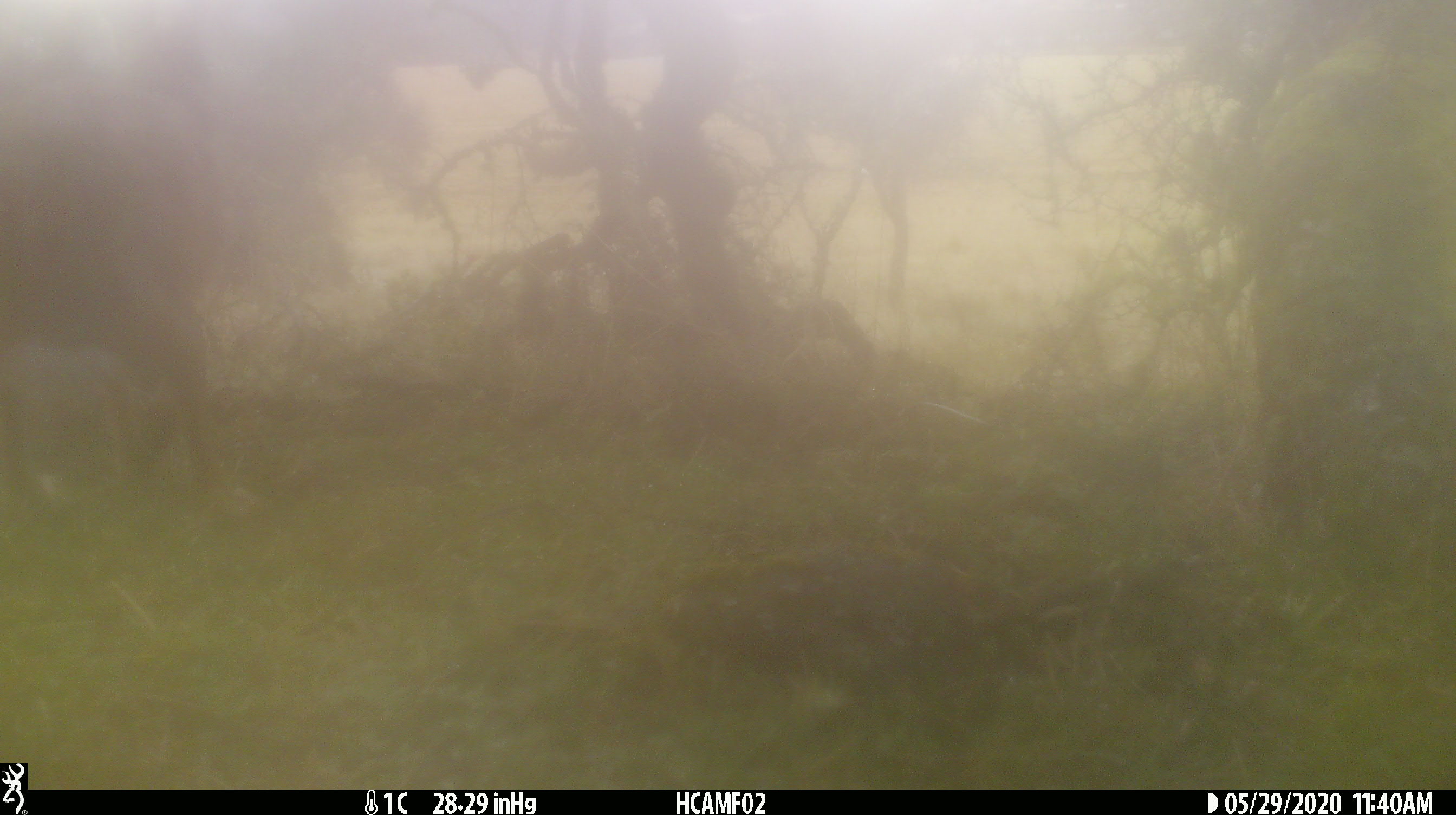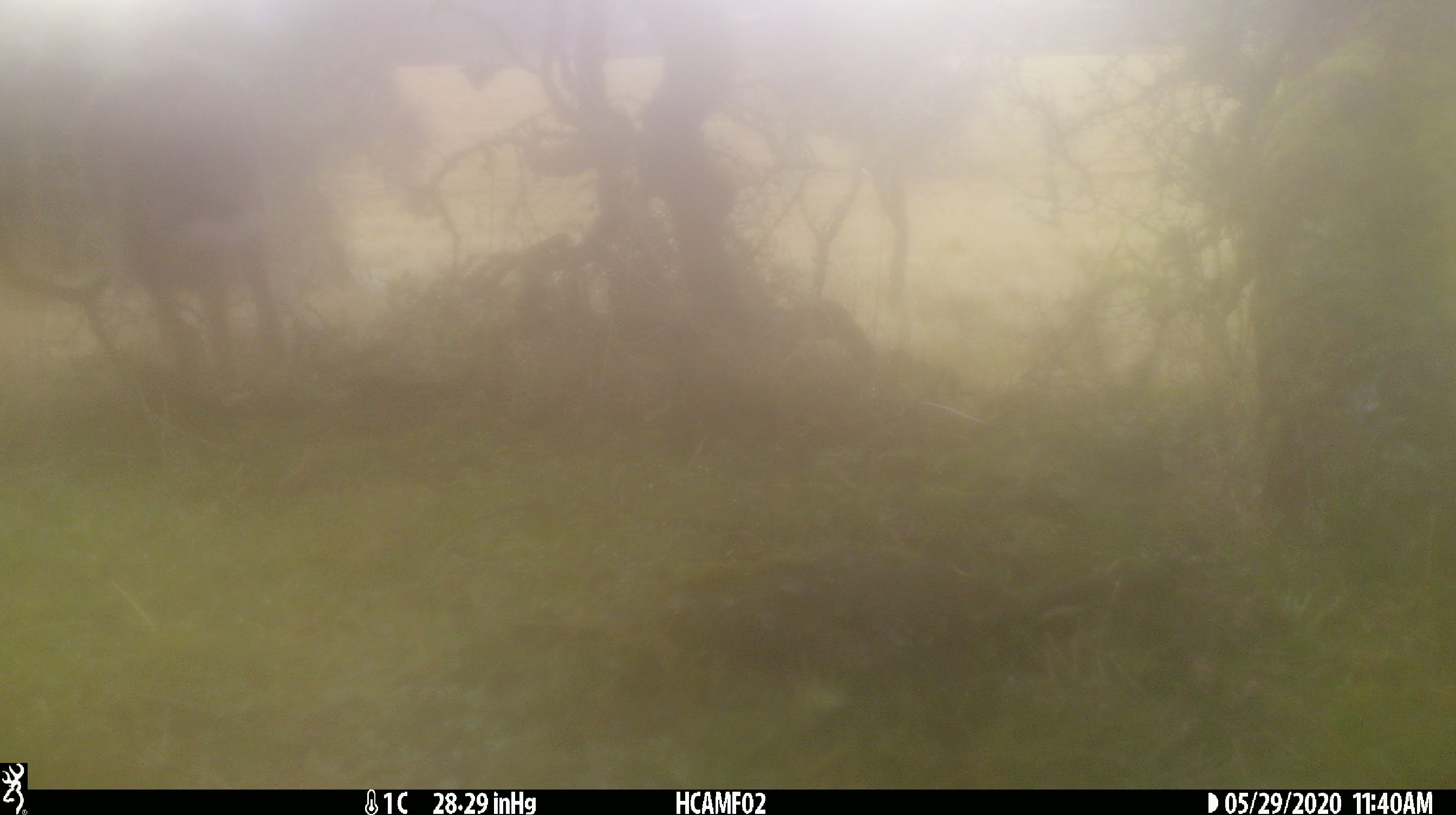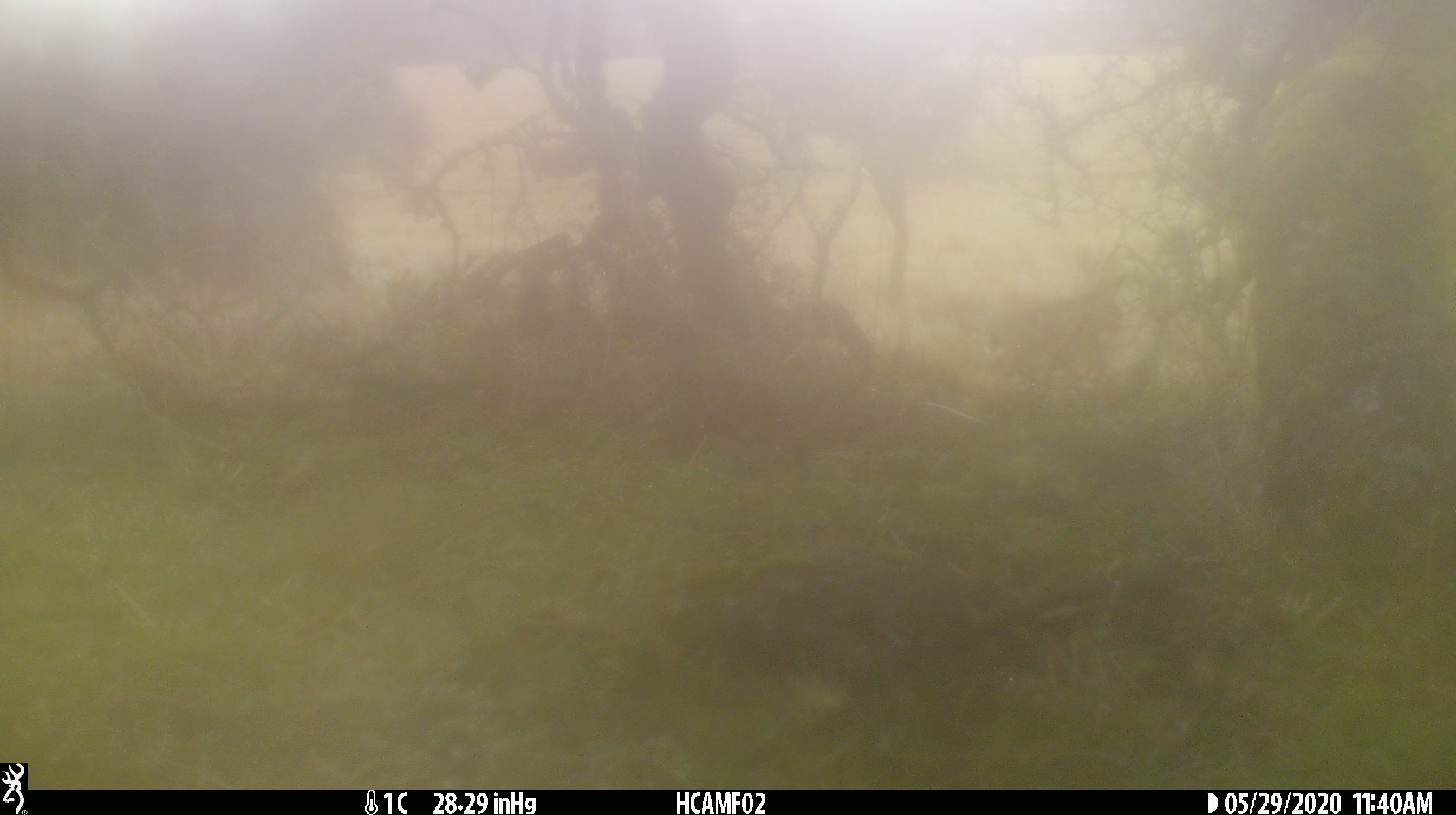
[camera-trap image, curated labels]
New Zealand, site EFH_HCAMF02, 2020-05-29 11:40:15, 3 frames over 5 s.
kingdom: Animalia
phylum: Chordata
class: Mammalia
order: Lagomorpha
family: Leporidae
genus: Lepus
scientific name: Lepus europaeus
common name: brown hare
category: hare